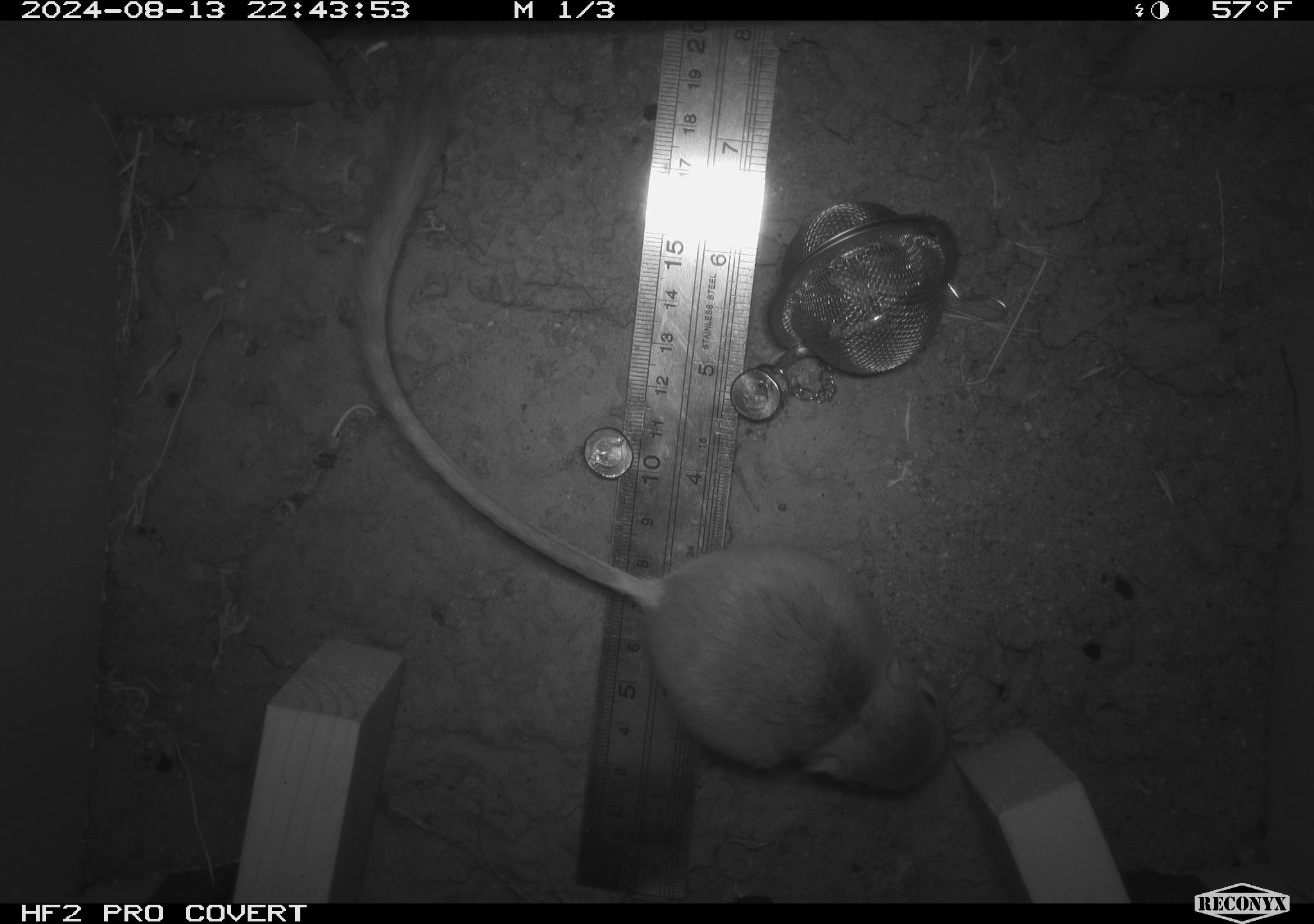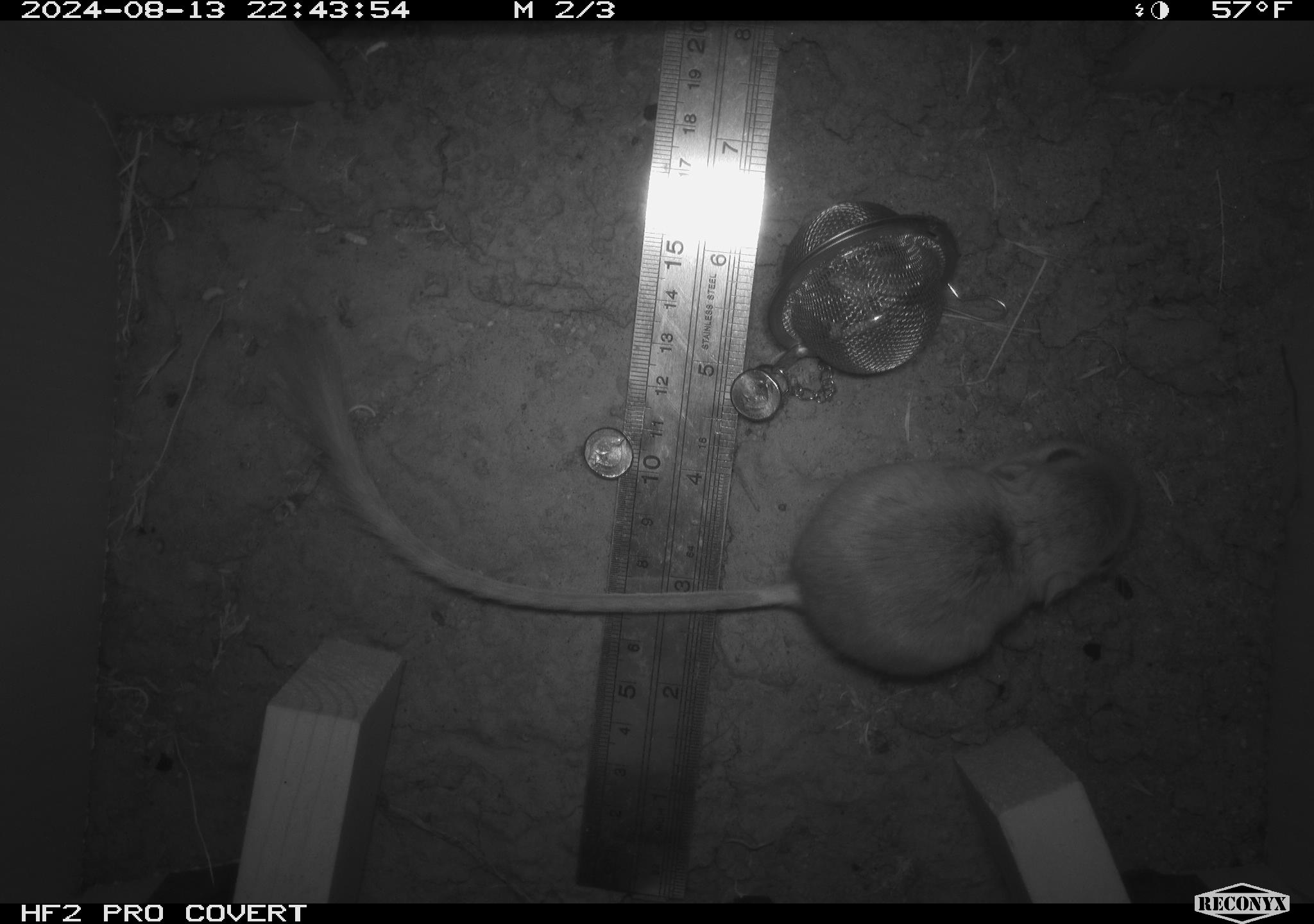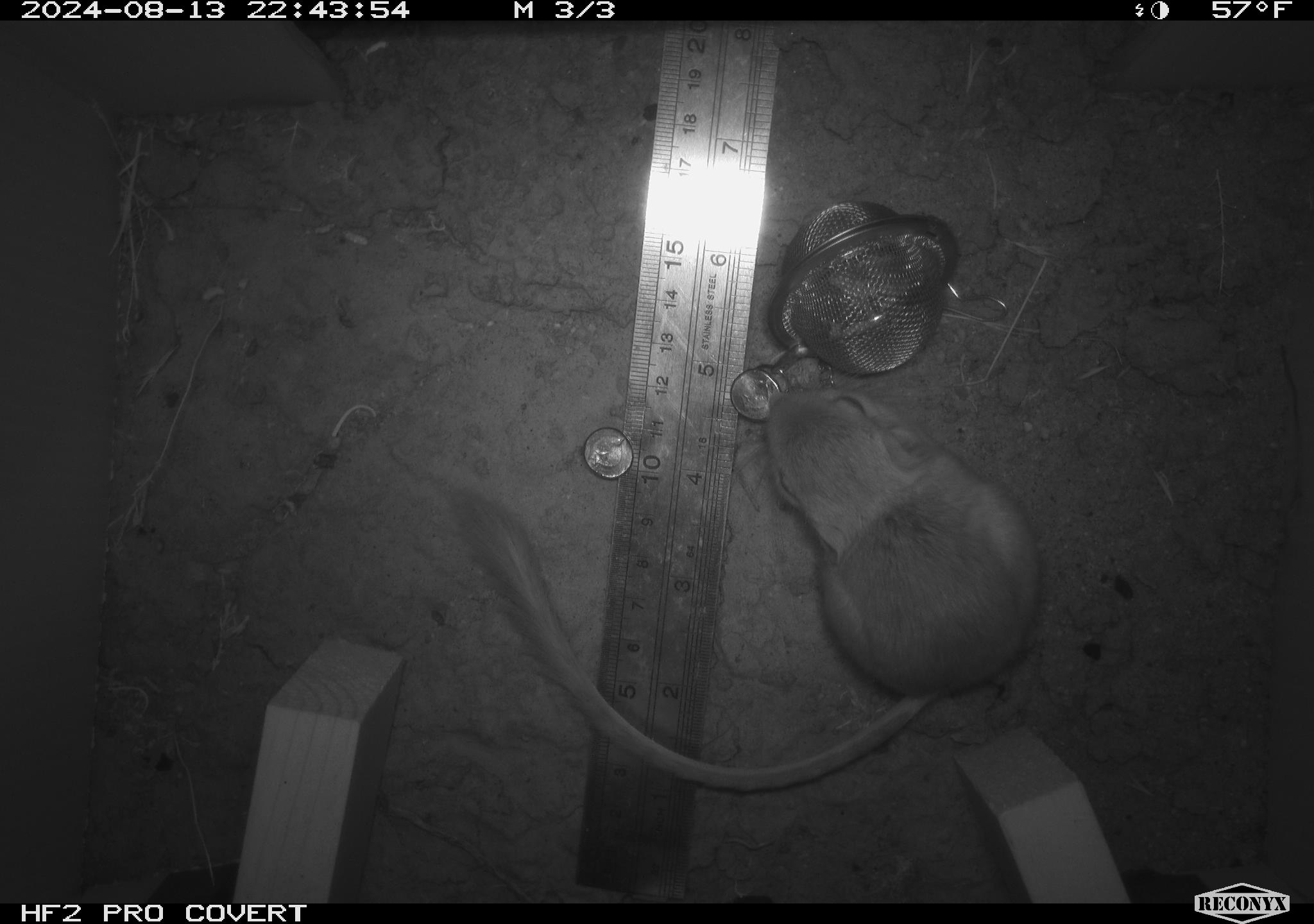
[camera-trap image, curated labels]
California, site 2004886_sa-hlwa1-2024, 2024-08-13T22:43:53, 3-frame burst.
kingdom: Animalia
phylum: Chordata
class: Mammalia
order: Rodentia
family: Heteromyidae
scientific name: Heteromyidae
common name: kangaroo rats and pocket mice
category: heteromyidae family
Heteromyidae family (kangaroo rats and pocket mice) (Heteromyidae).